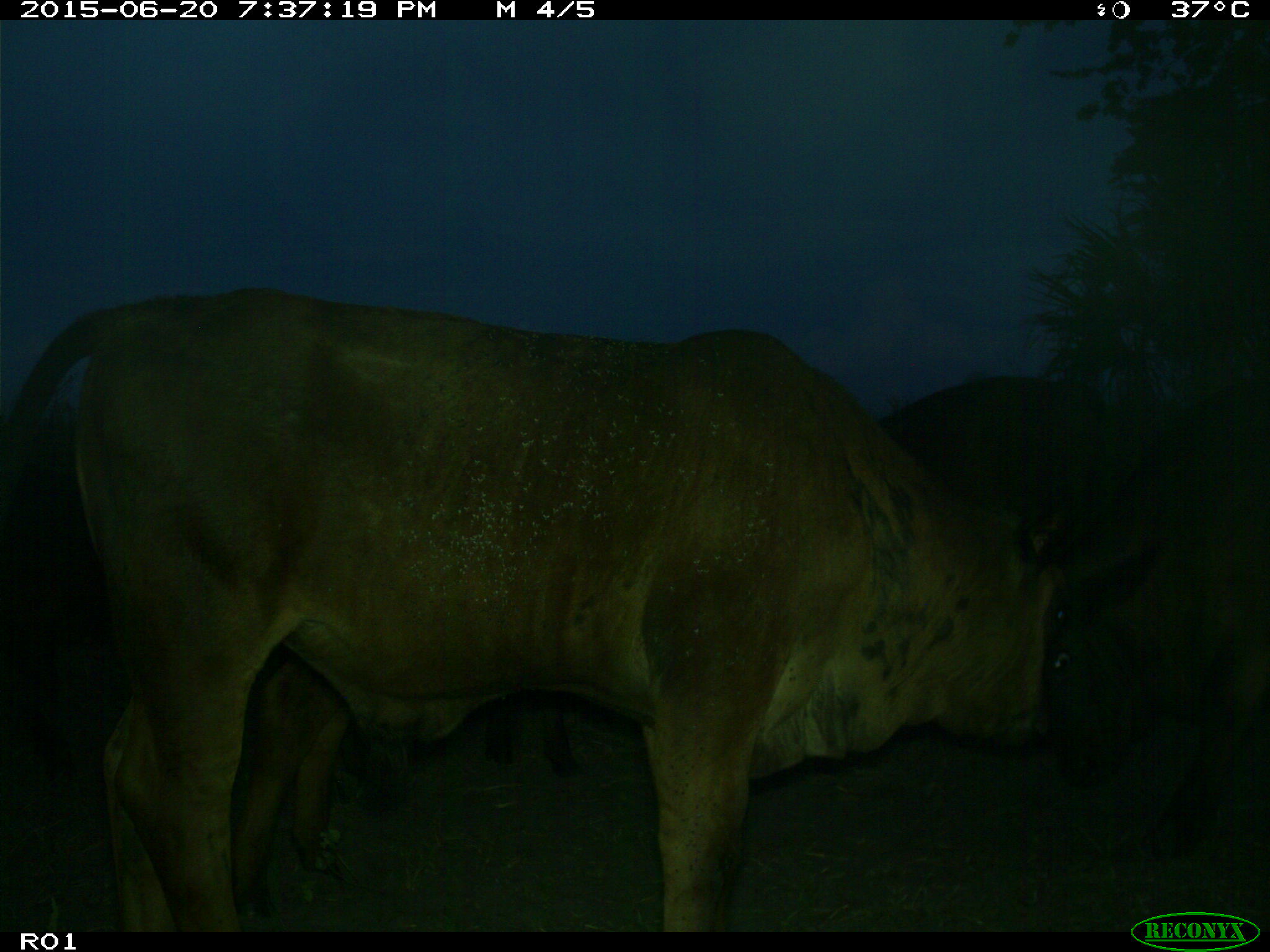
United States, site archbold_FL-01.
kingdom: Animalia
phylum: Chordata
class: Mammalia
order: Artiodactyla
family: Bovidae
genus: Bos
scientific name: Bos taurus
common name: domestic cow